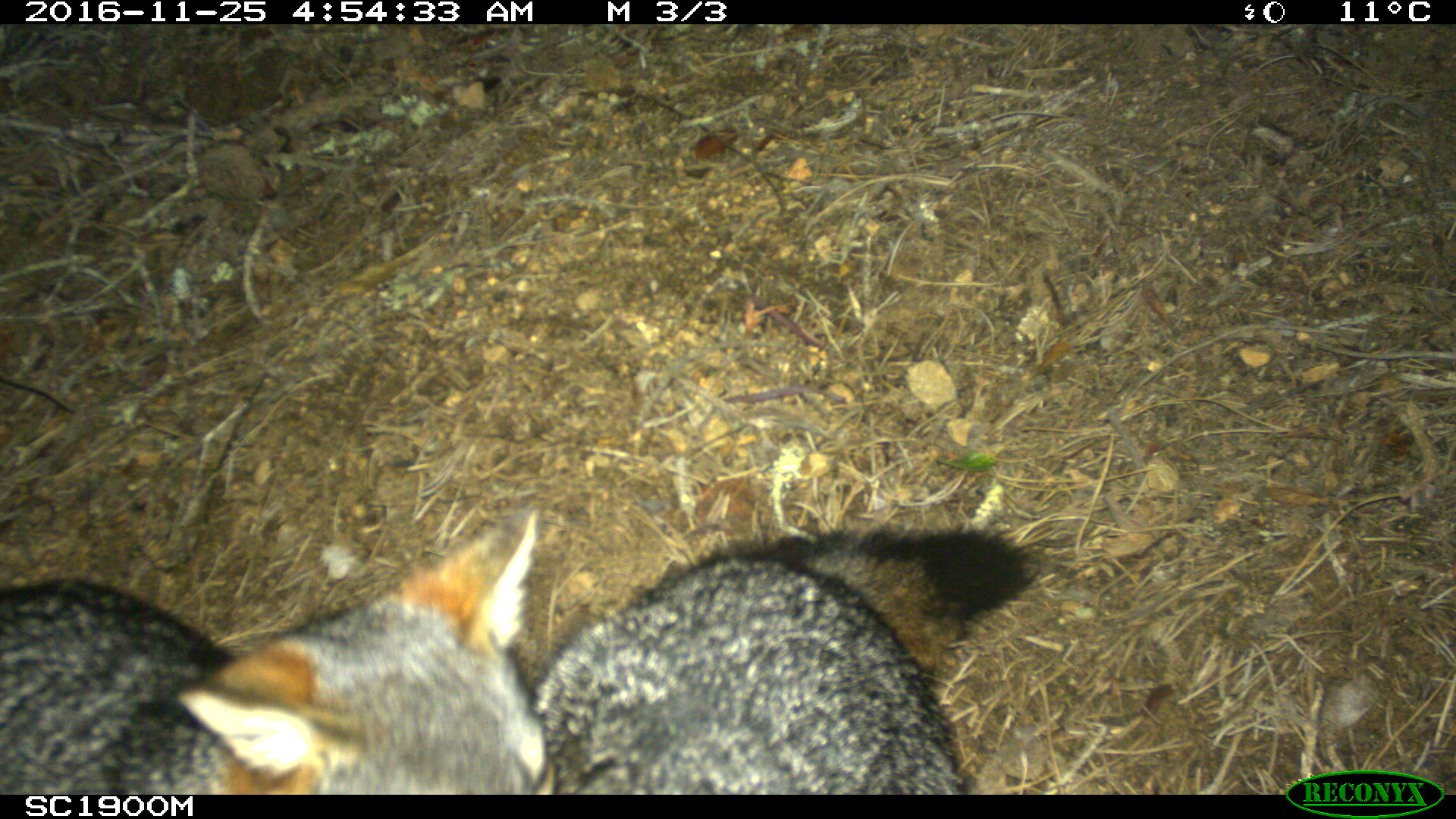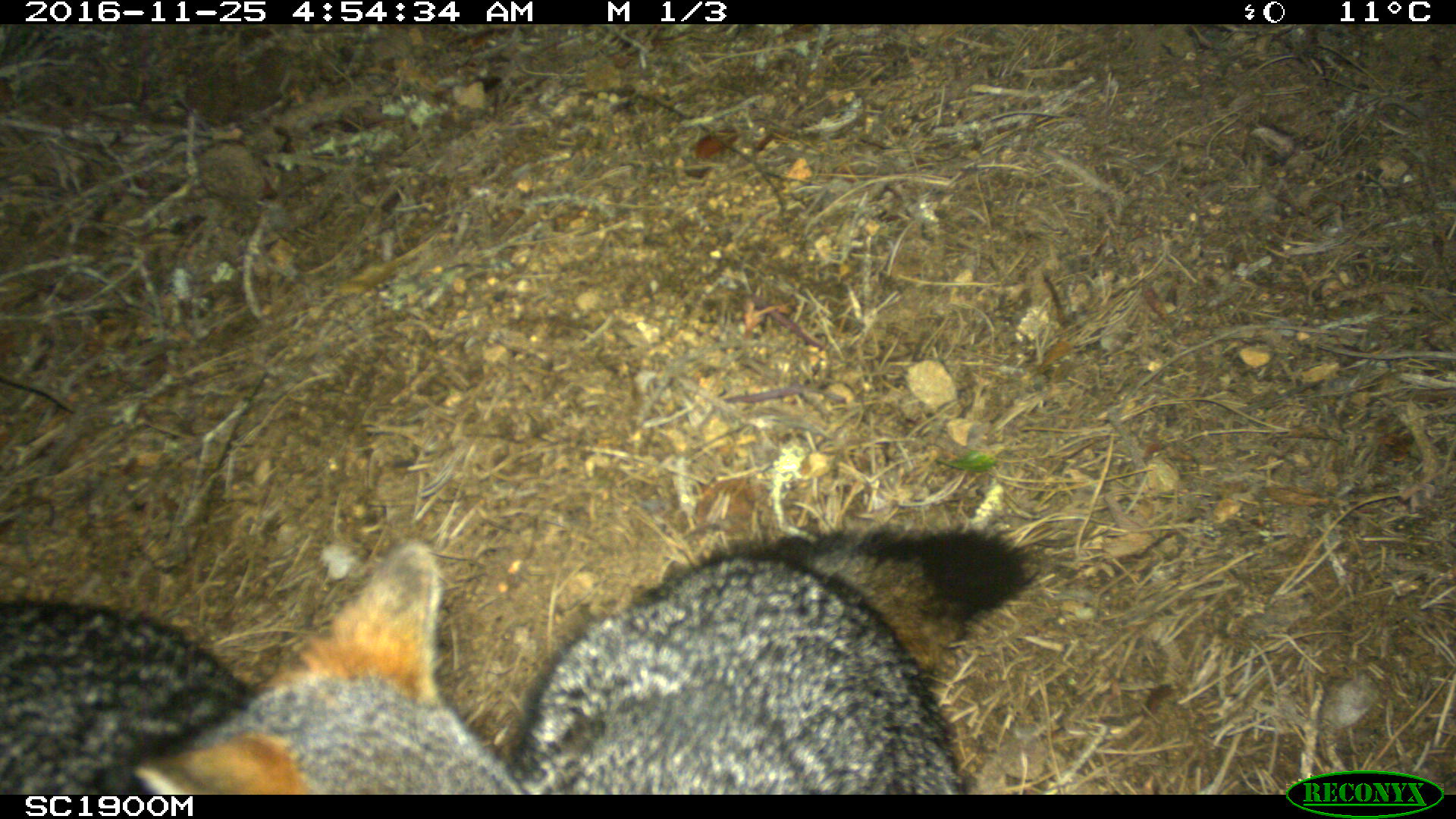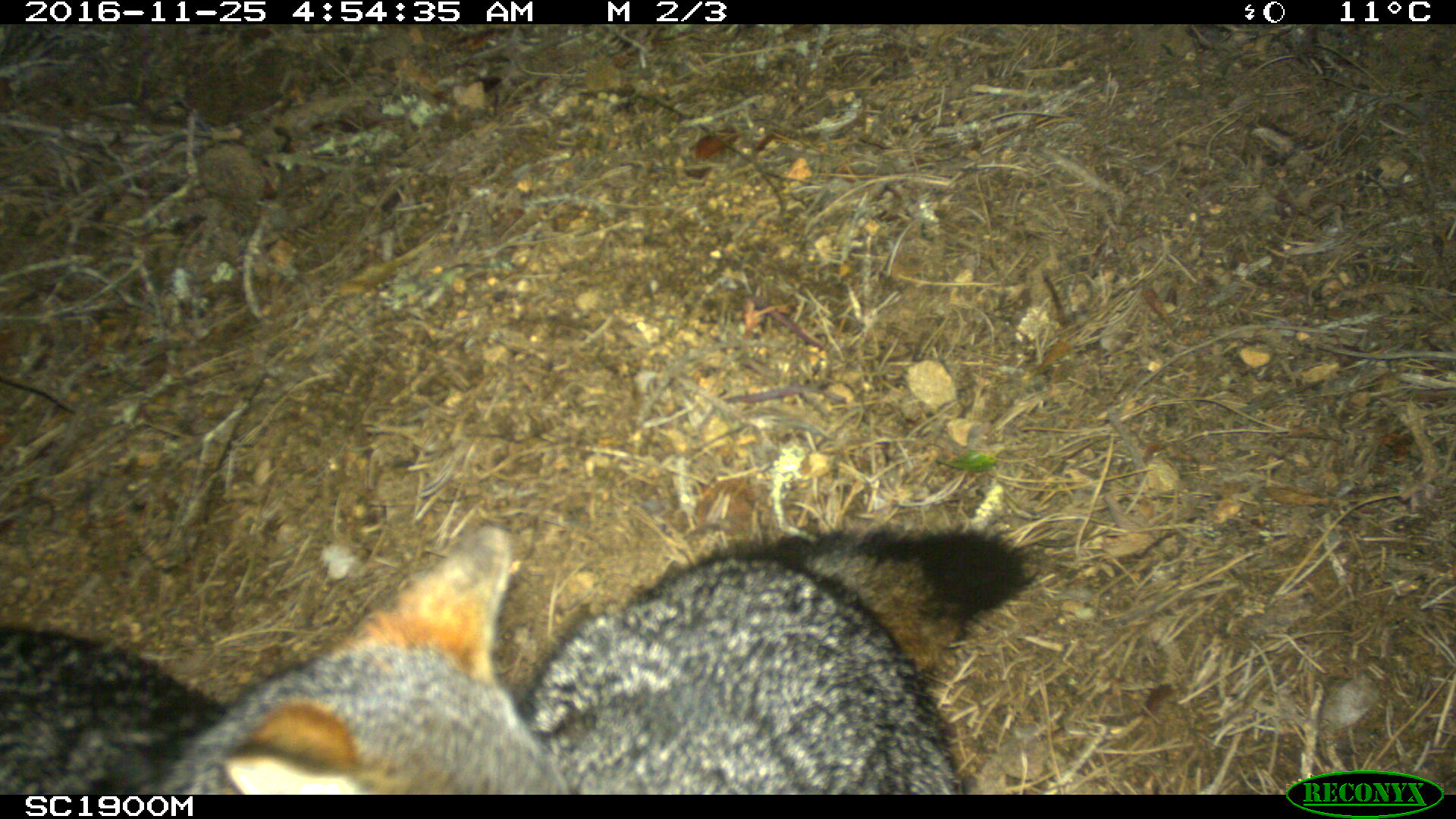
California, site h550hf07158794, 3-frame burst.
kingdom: Animalia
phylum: Chordata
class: Mammalia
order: Carnivora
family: Canidae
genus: Urocyon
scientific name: Urocyon littoralis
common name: island fox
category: fox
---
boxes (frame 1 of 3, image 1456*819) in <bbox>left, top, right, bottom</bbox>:
fox: <bbox>455, 525, 1043, 794</bbox>; <bbox>0, 507, 533, 793</bbox>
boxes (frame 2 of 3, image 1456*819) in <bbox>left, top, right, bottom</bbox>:
fox: <bbox>507, 525, 1028, 794</bbox>; <bbox>0, 537, 531, 795</bbox>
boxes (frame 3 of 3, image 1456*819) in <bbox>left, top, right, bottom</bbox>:
fox: <bbox>152, 524, 1033, 792</bbox>; <bbox>0, 625, 231, 795</bbox>